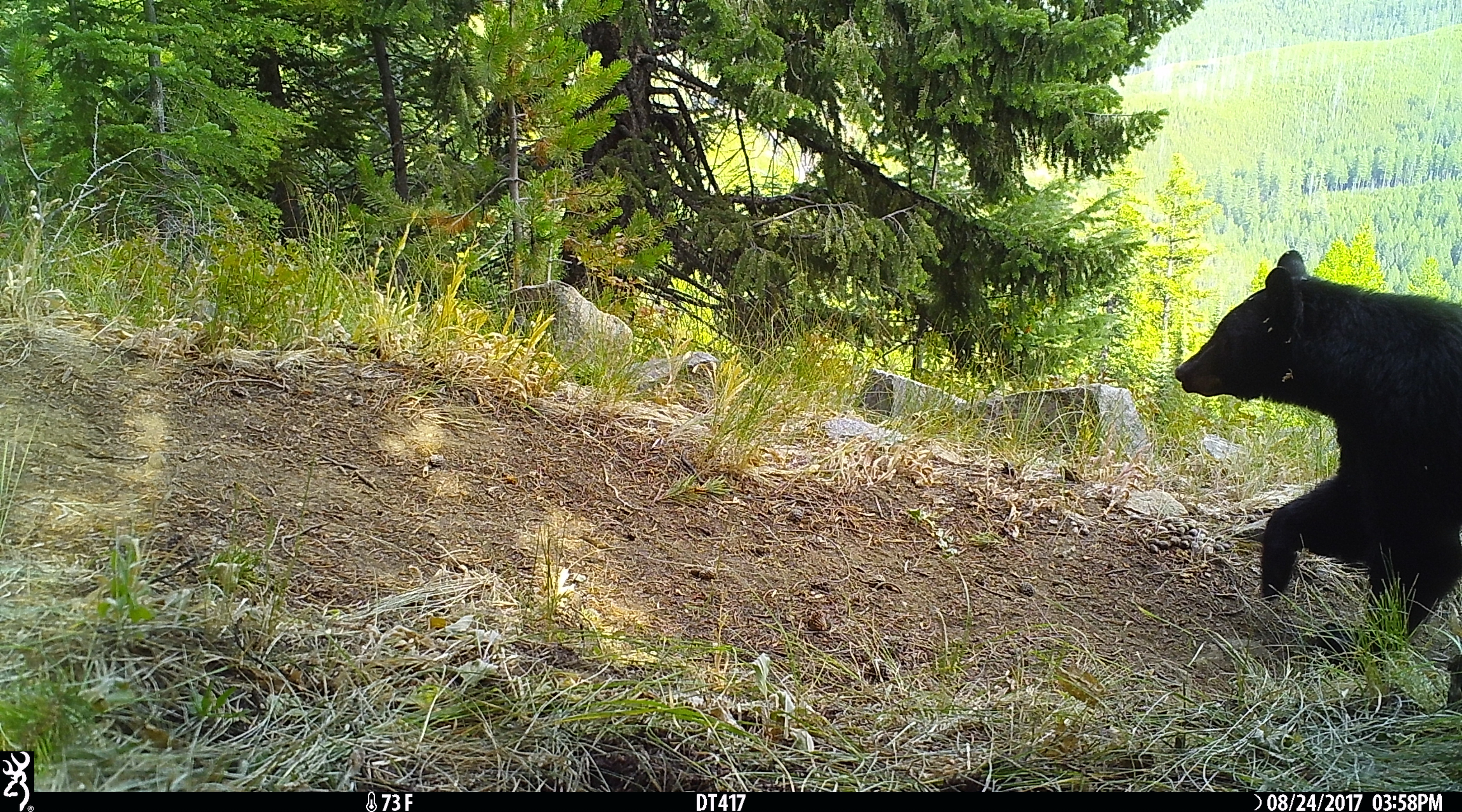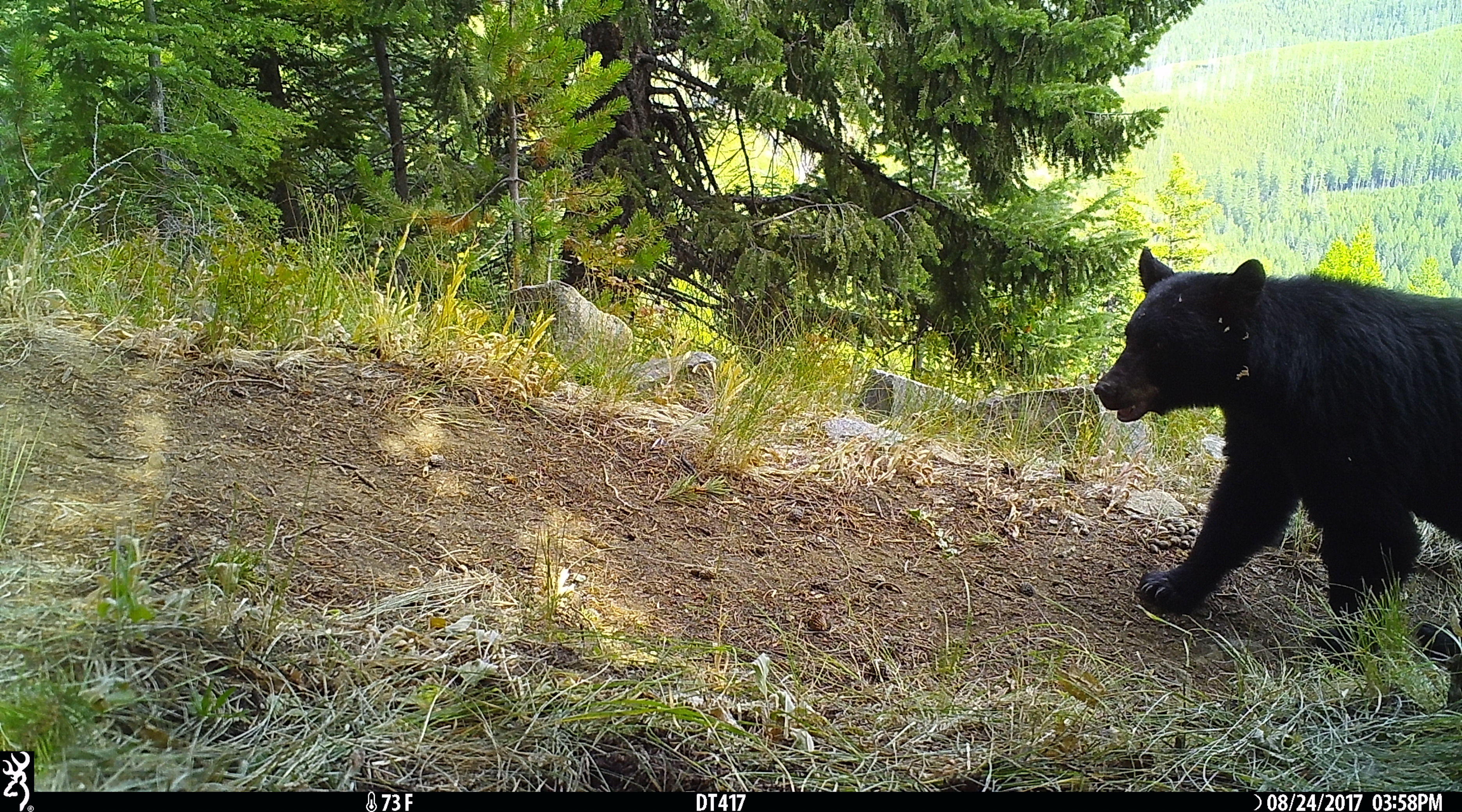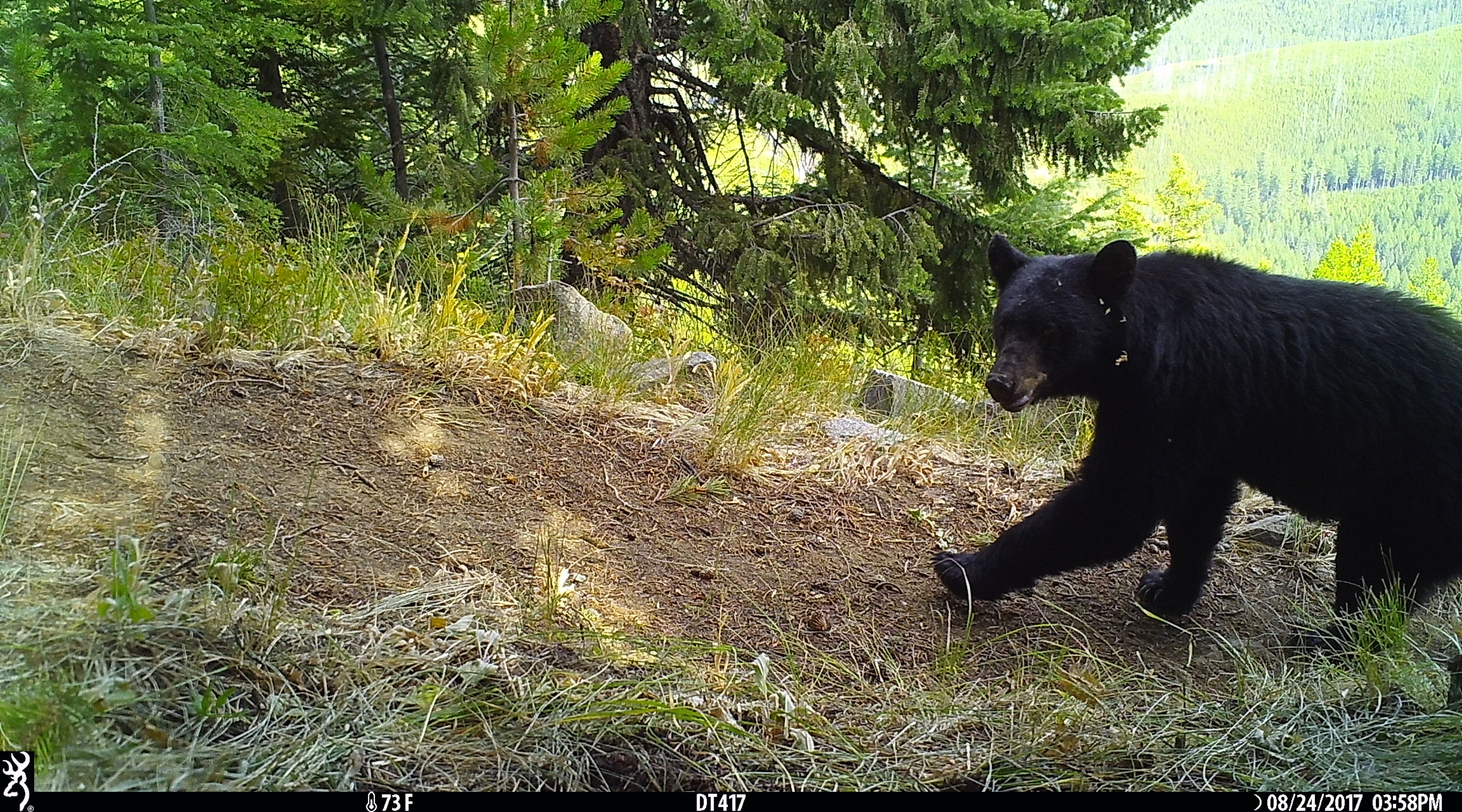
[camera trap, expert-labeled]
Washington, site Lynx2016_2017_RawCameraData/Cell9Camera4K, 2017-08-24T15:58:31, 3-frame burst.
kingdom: Animalia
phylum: Chordata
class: Mammalia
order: Carnivora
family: Ursidae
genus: Ursus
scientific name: Ursus americanus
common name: american black bear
Ursus americanus (american black bear). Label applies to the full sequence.